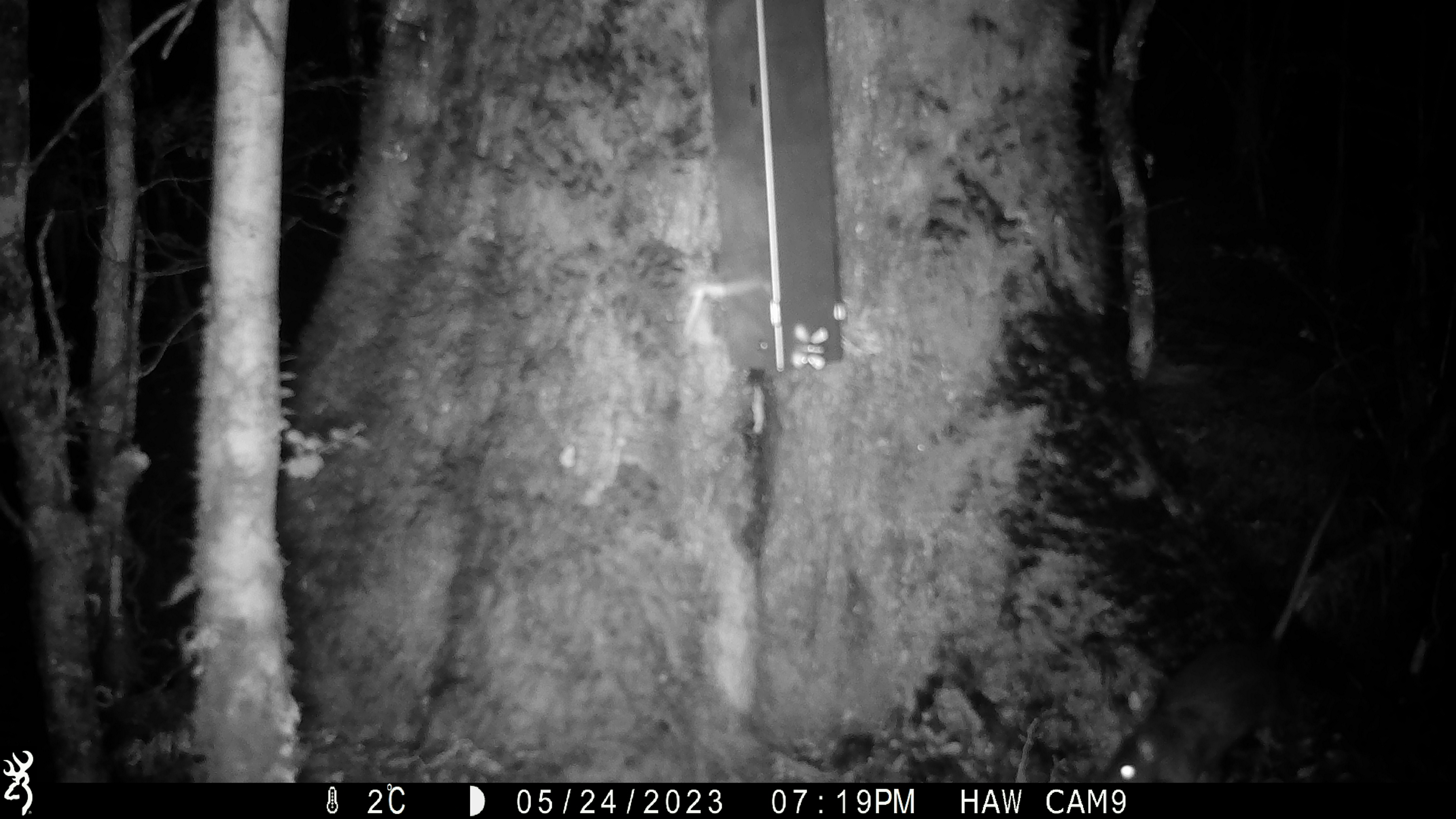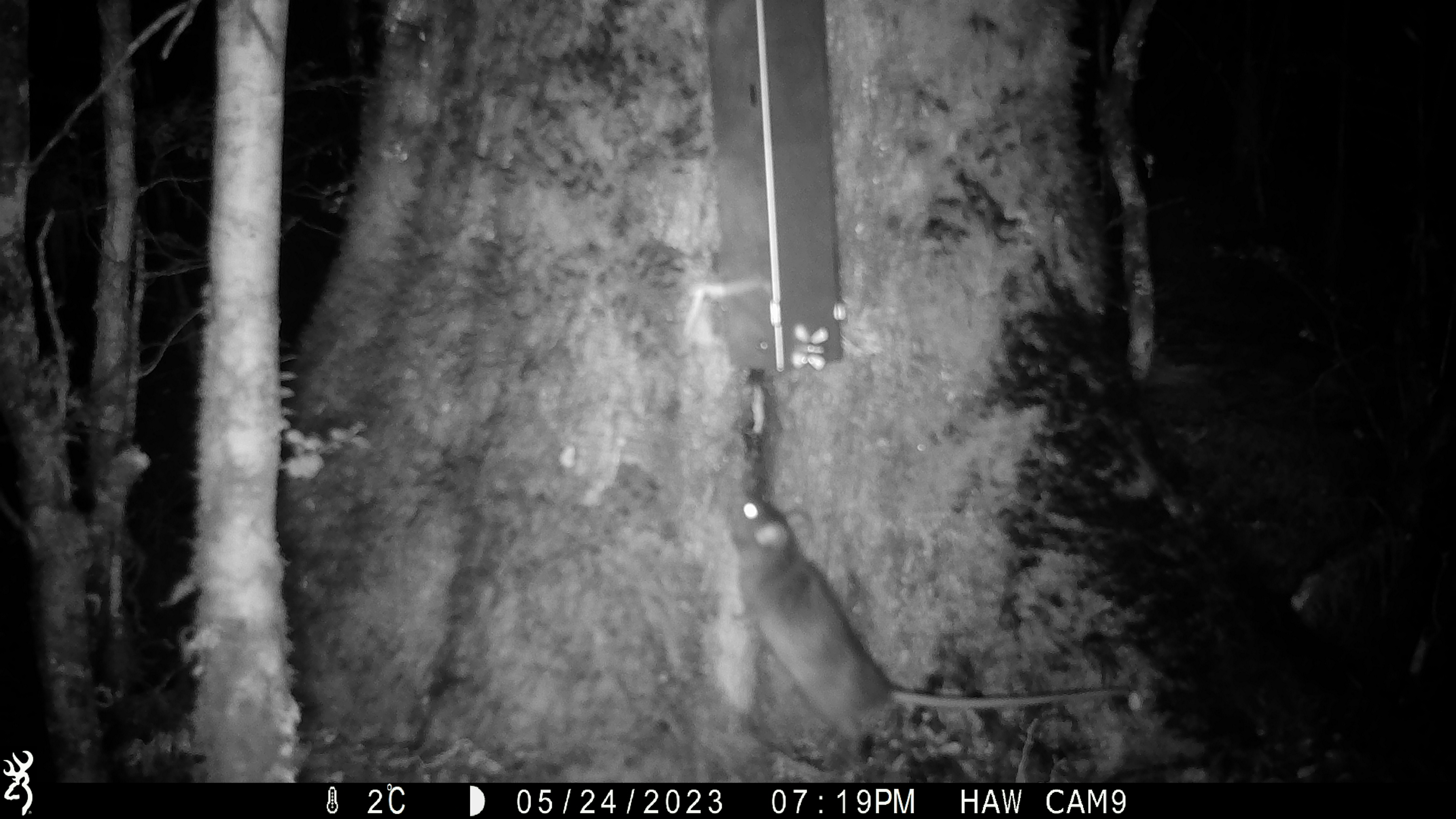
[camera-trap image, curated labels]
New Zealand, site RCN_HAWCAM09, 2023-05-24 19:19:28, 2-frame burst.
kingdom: Animalia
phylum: Chordata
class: Mammalia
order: Rodentia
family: Muridae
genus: Rattus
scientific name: Rattus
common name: rat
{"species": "rat (Rattus)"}